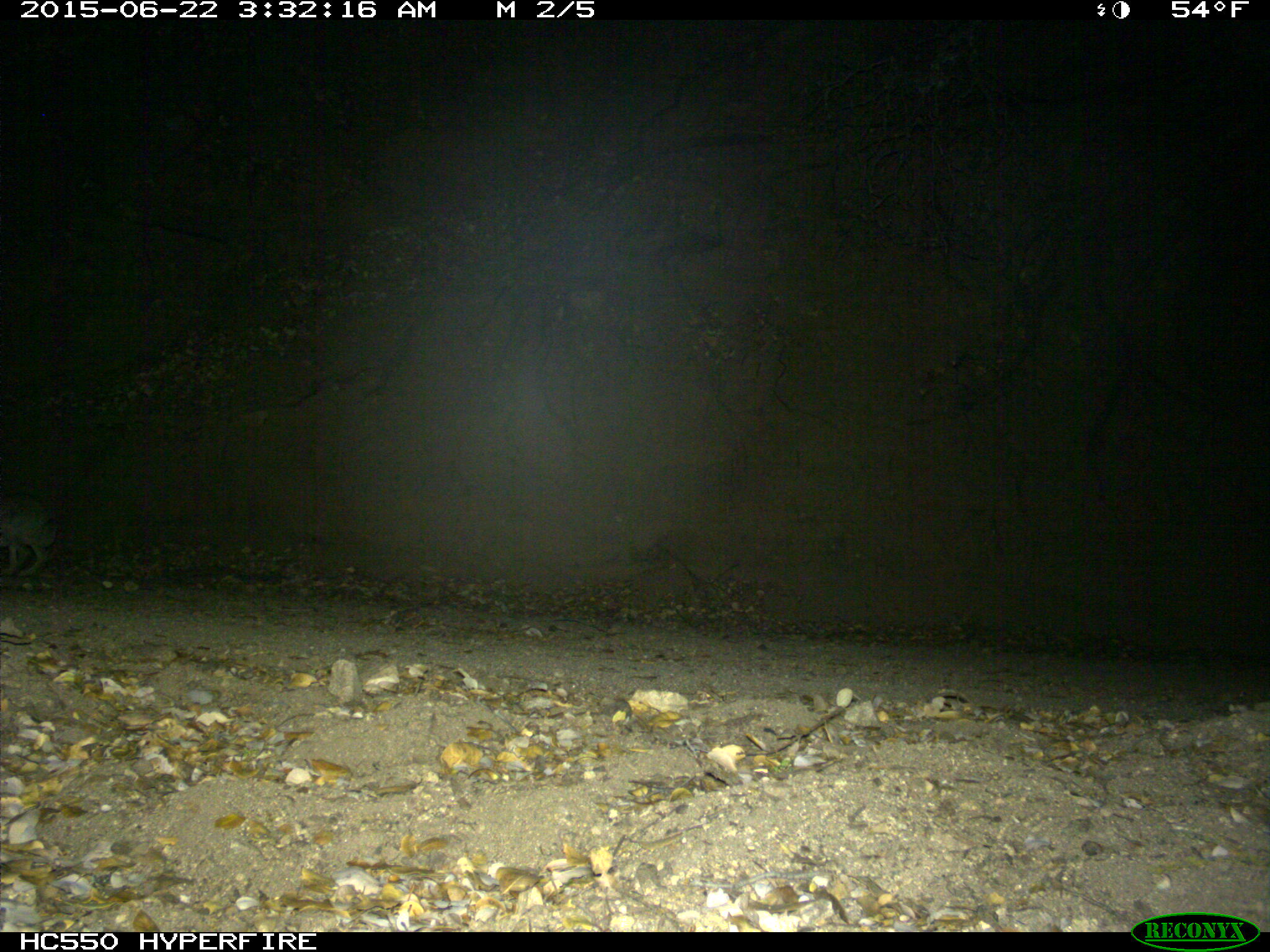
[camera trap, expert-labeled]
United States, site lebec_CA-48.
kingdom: Animalia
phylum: Chordata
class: Mammalia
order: Lagomorpha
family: Leporidae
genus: Lepus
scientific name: Lepus californicus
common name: black-tailed jackrabbit